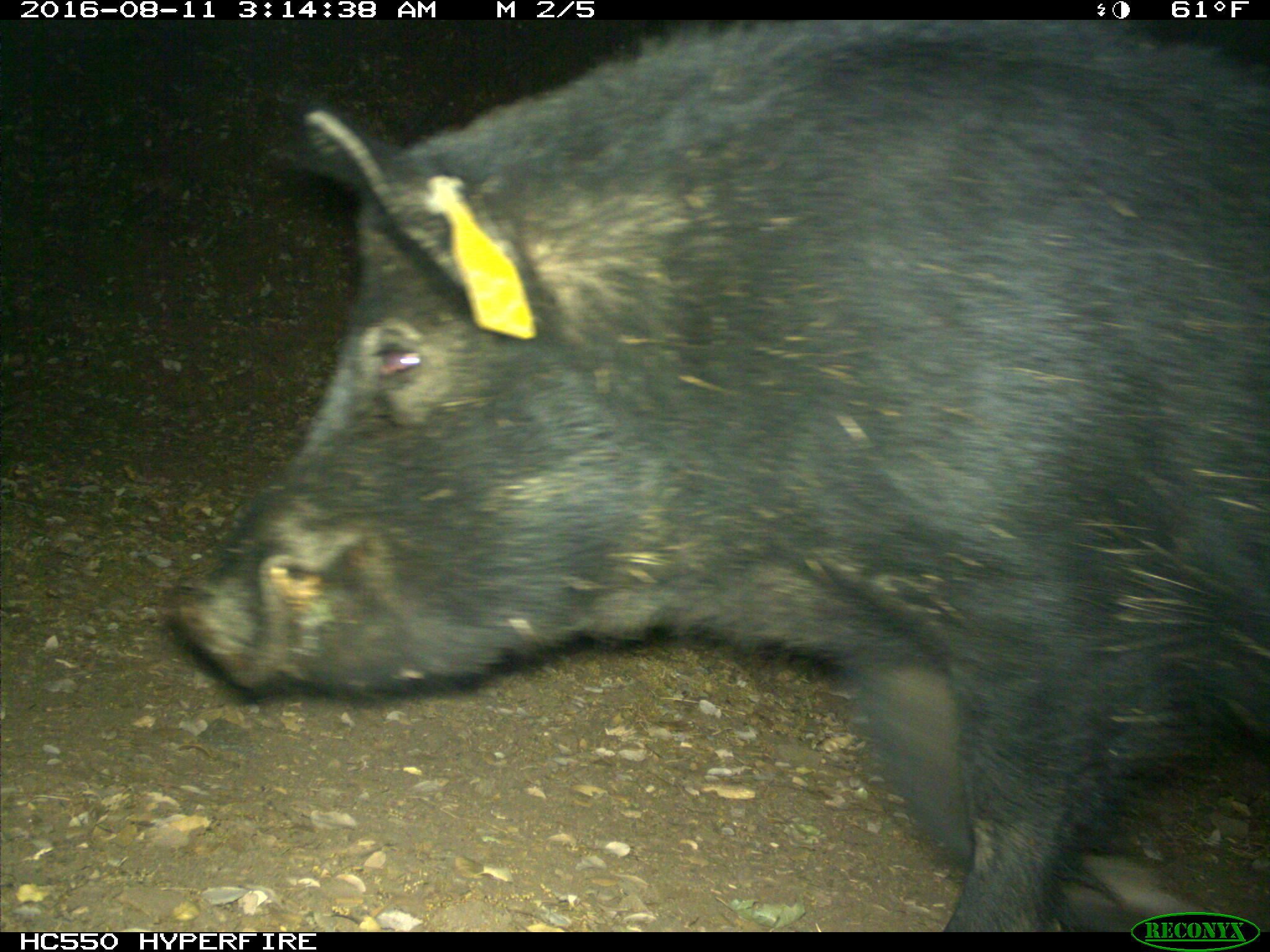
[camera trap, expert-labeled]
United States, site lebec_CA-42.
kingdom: Animalia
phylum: Chordata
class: Mammalia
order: Artiodactyla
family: Suidae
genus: Sus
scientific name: Sus scrofa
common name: wild boar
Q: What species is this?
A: Sus scrofa (wild boar).